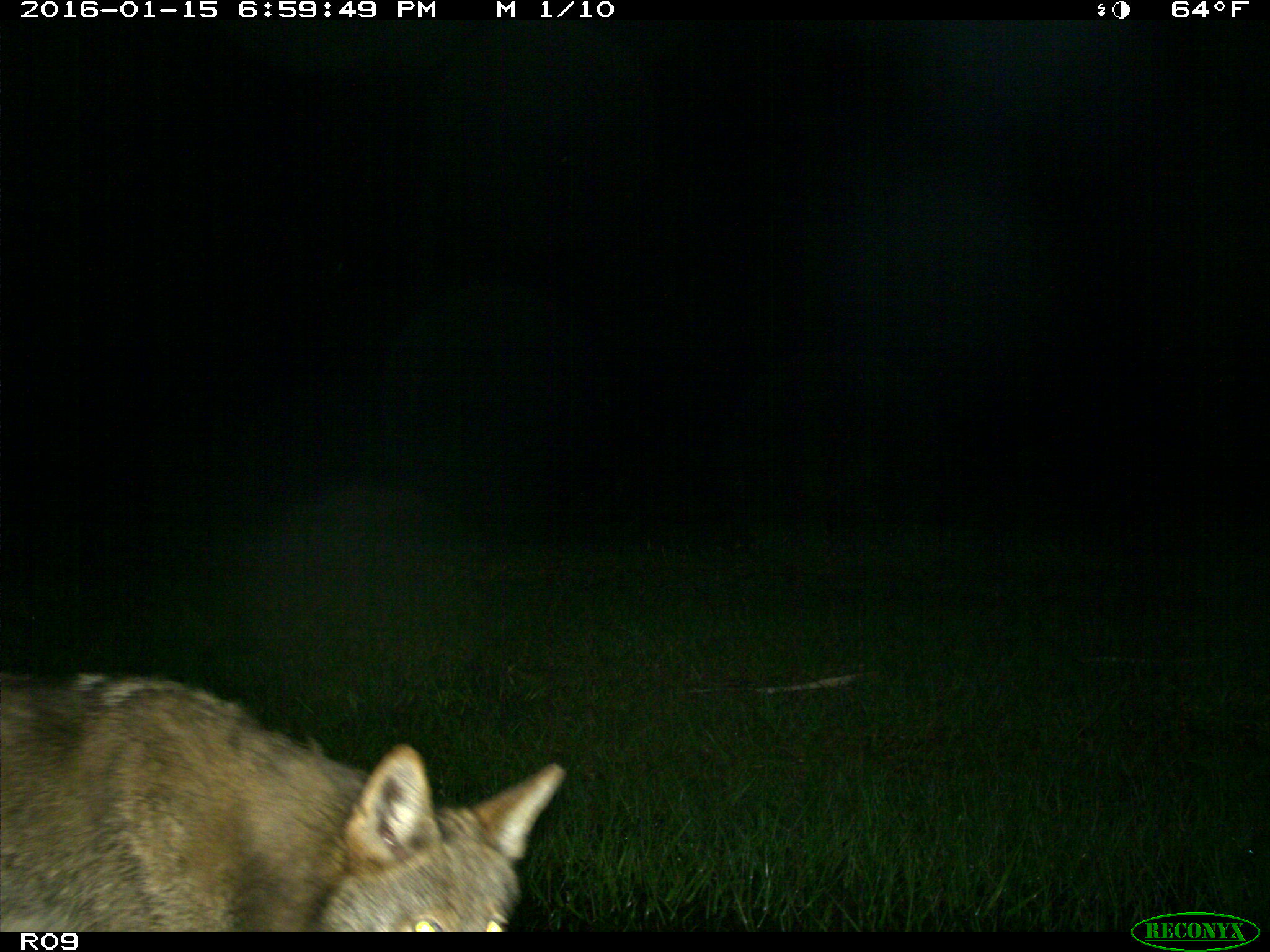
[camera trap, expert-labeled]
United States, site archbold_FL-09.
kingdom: Animalia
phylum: Chordata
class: Mammalia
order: Carnivora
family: Canidae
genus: Canis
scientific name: Canis latrans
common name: coyote